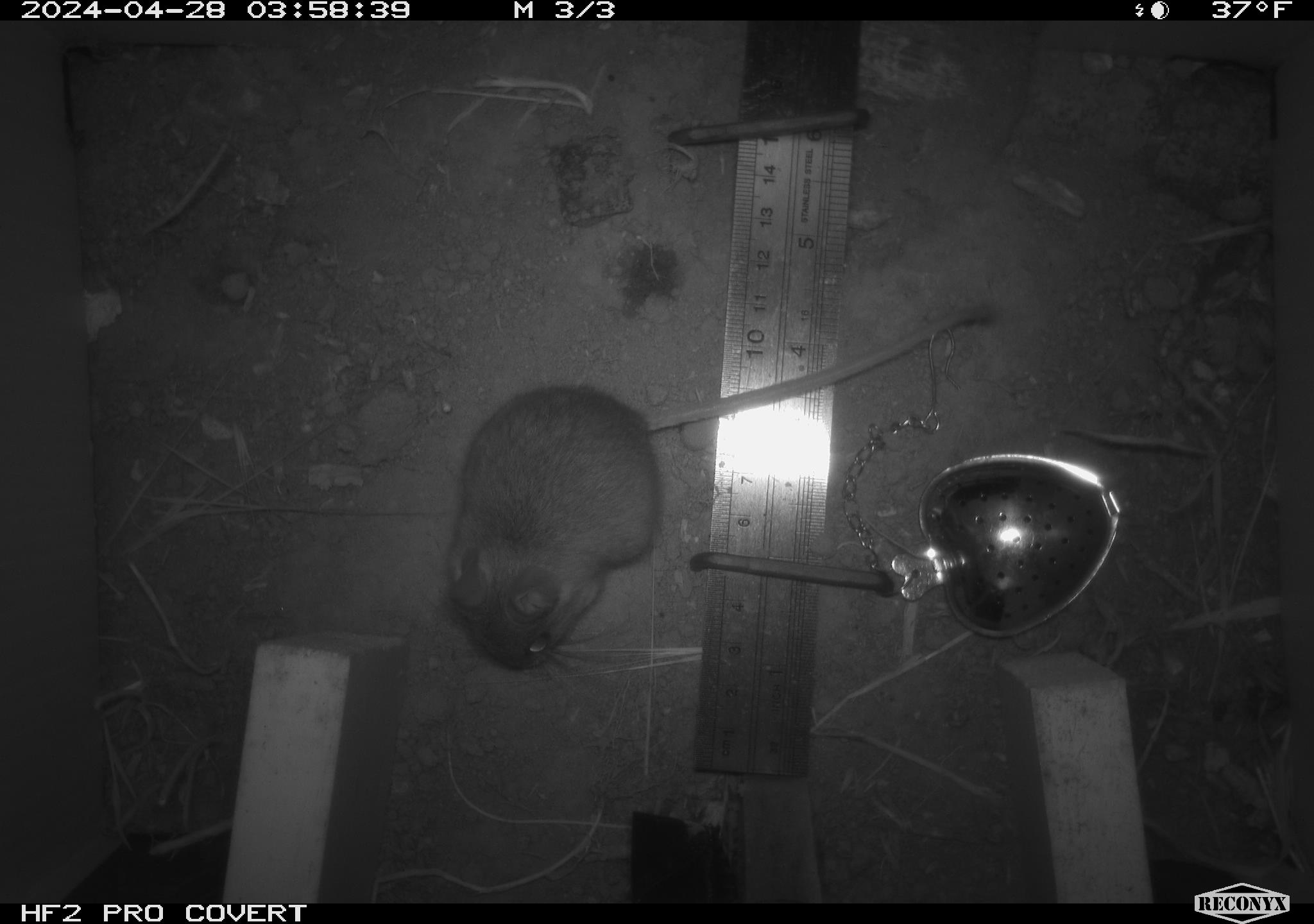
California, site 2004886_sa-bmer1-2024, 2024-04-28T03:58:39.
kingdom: Animalia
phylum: Chordata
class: Mammalia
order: Rodentia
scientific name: Rodentia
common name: mouse species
Mouse species (Rodentia).